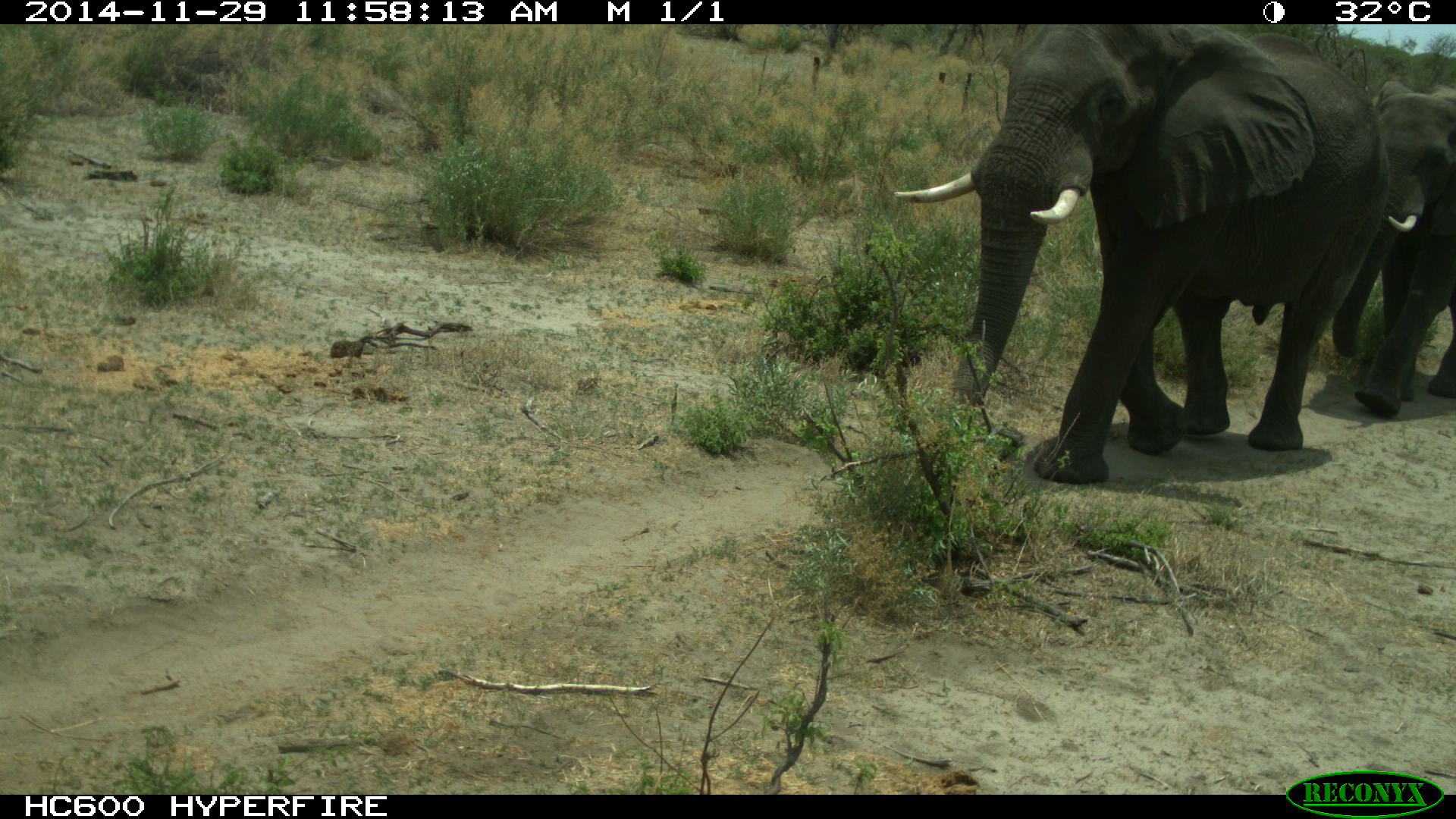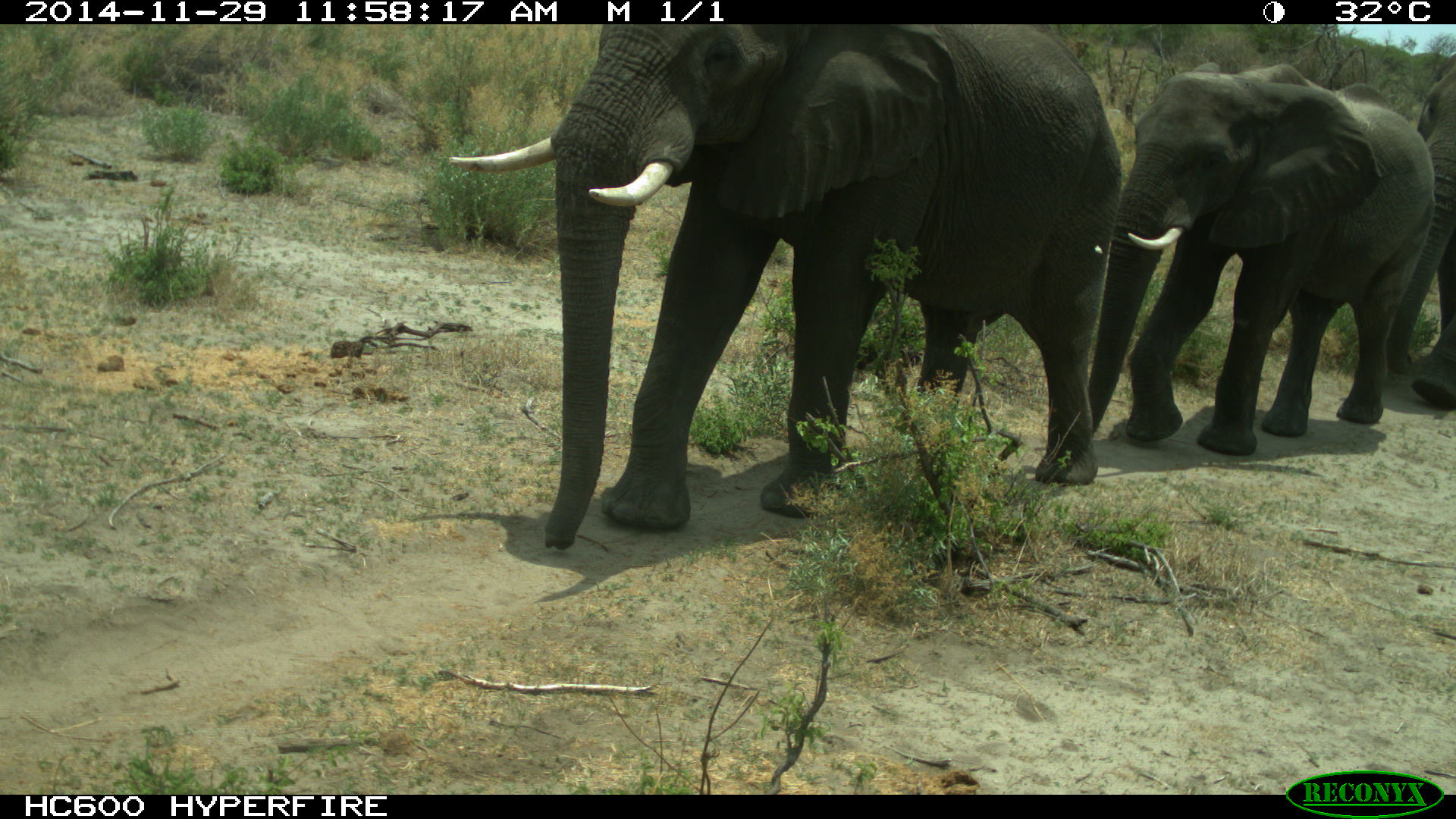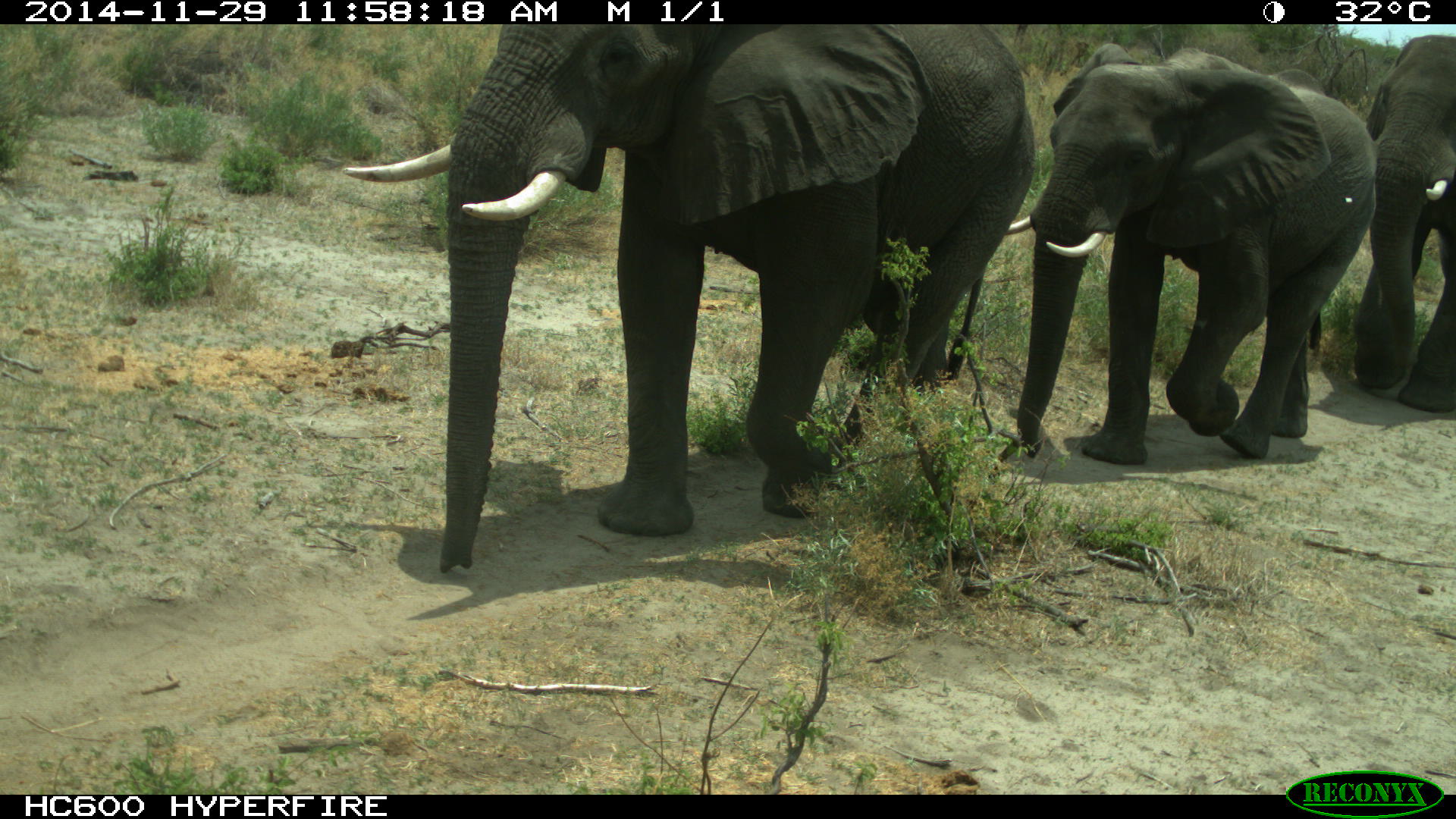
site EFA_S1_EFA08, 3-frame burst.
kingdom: Animalia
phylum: Chordata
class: Mammalia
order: Proboscidea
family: Elephantidae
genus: Loxodonta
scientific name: Loxodonta africana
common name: african bush elephant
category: elephant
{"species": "elephant (african bush elephant) (Loxodonta africana)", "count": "3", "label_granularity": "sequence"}